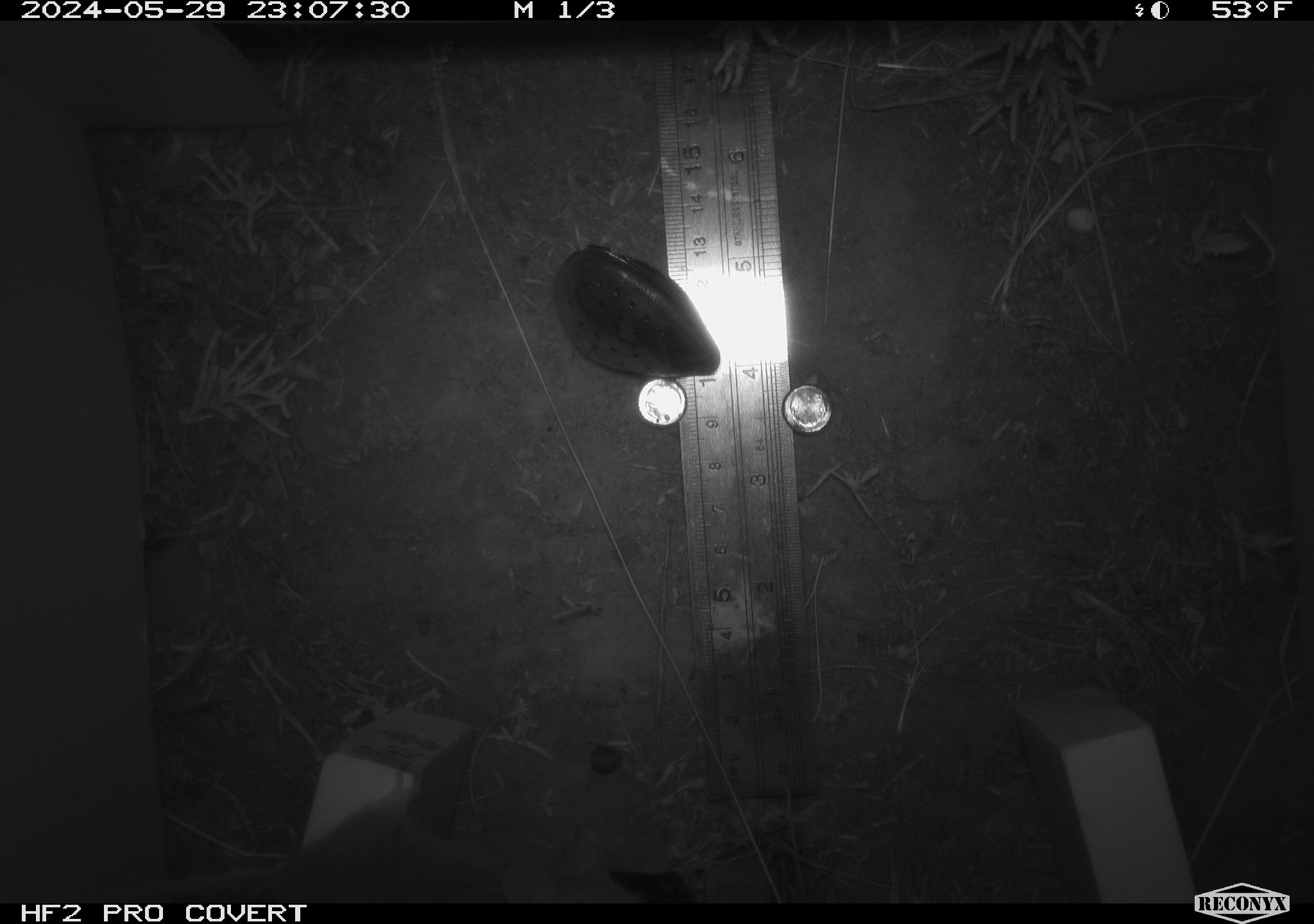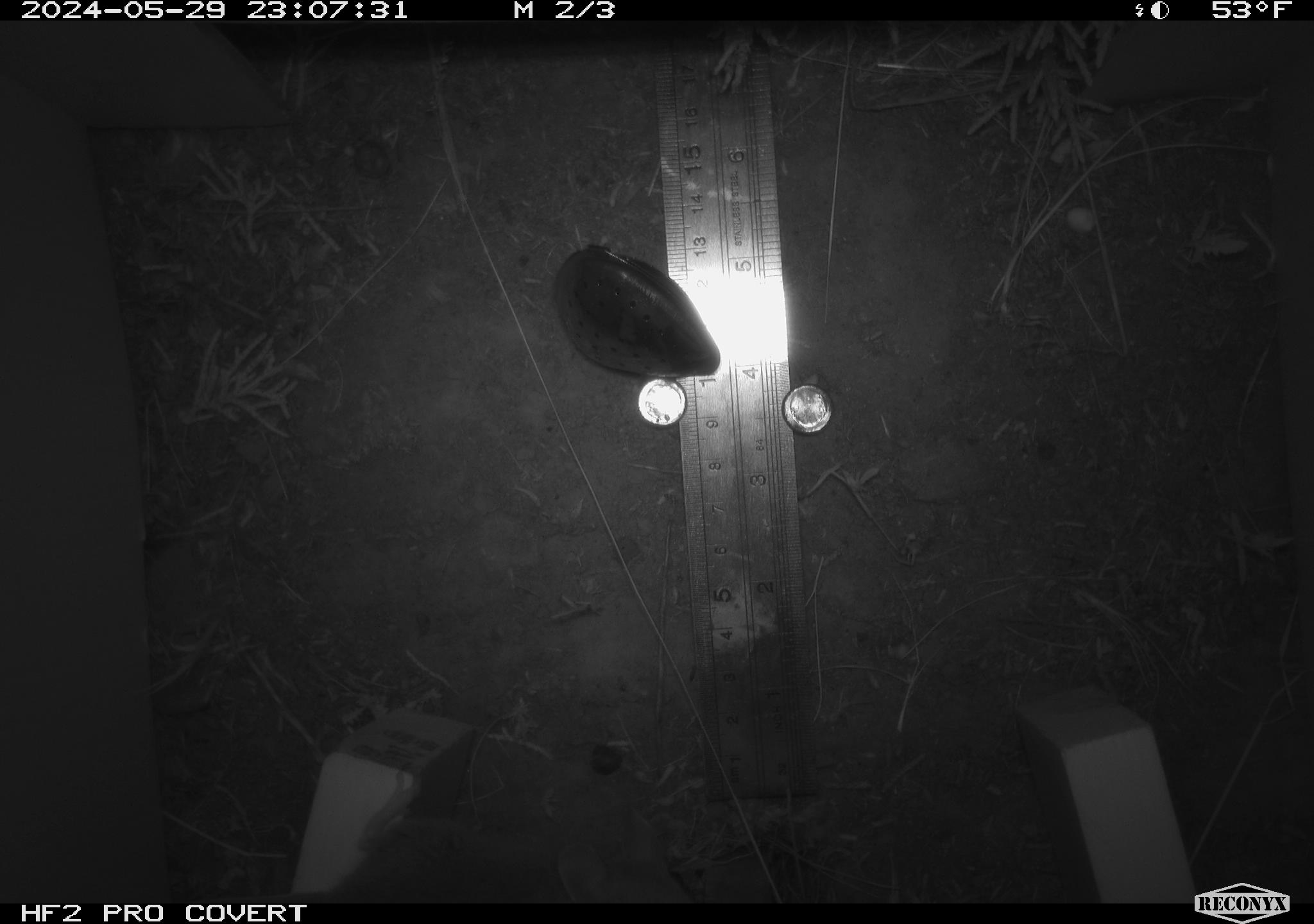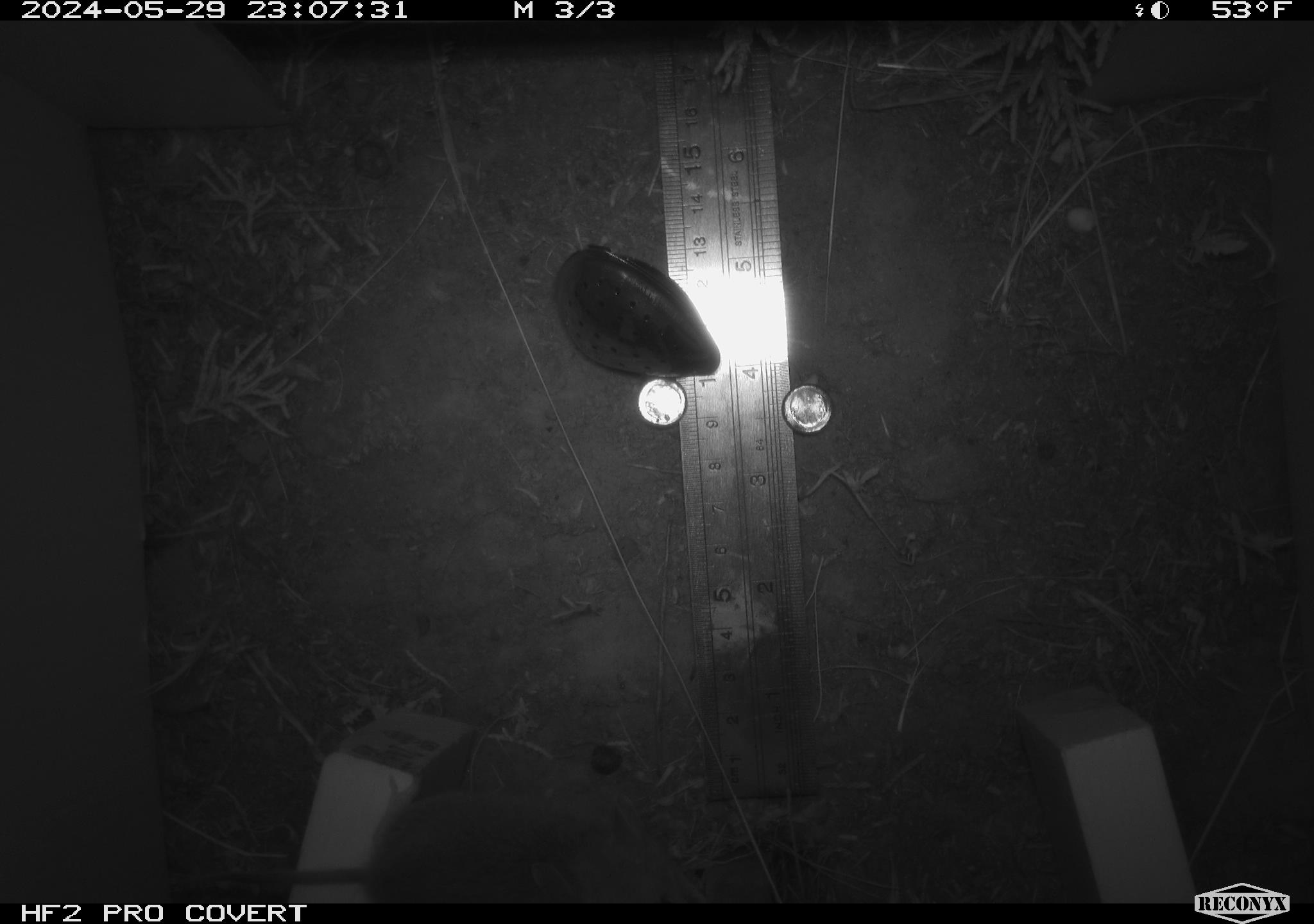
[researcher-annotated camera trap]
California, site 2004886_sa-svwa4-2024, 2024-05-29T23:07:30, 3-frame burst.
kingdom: Animalia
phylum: Chordata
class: Mammalia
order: Rodentia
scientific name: Rodentia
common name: mouse species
Mouse species (Rodentia).